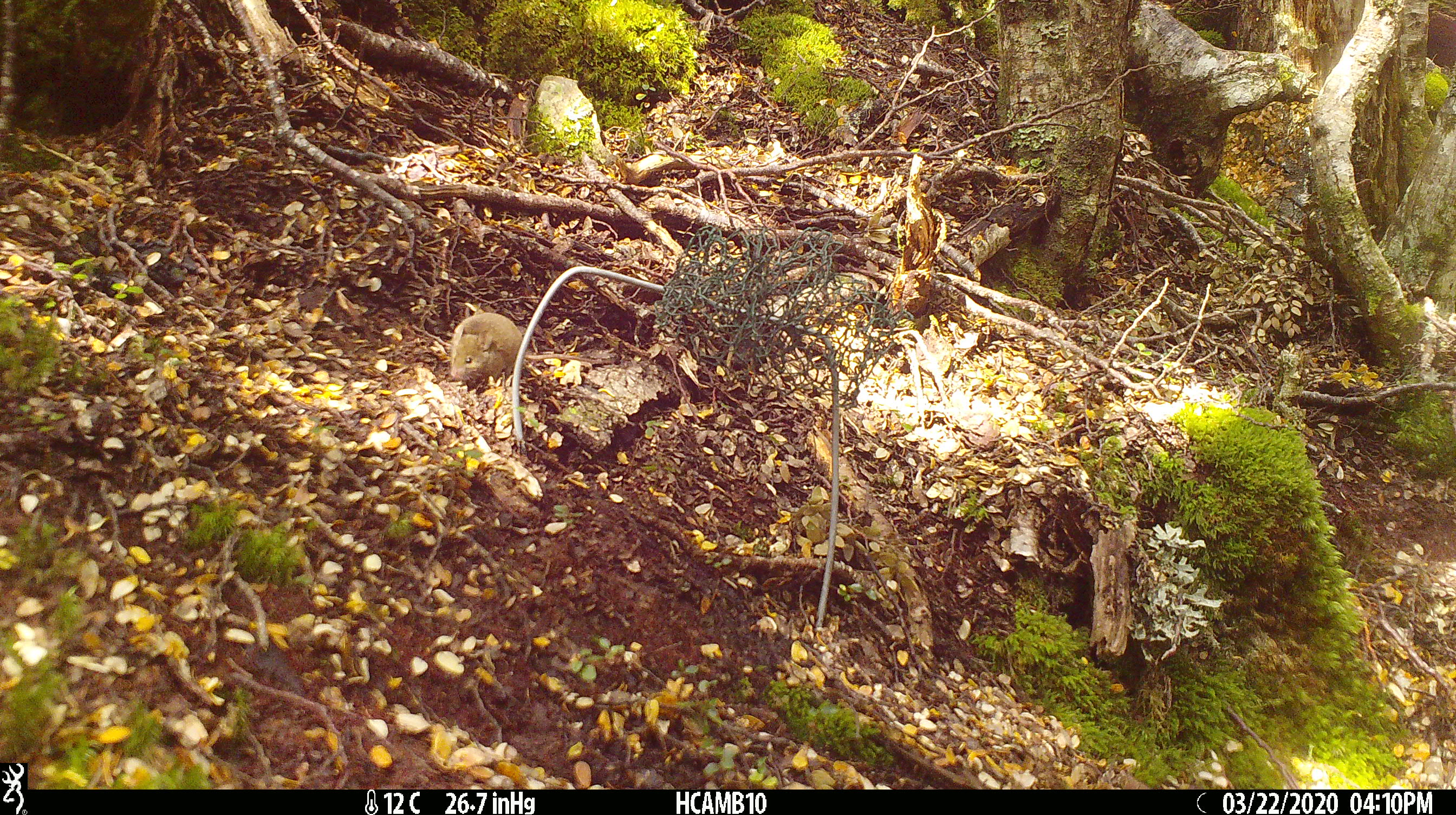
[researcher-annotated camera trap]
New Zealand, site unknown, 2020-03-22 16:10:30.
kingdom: Animalia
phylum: Chordata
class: Mammalia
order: Rodentia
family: Muridae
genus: Mus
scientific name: Mus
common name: mouse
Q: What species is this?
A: Mouse (Mus).